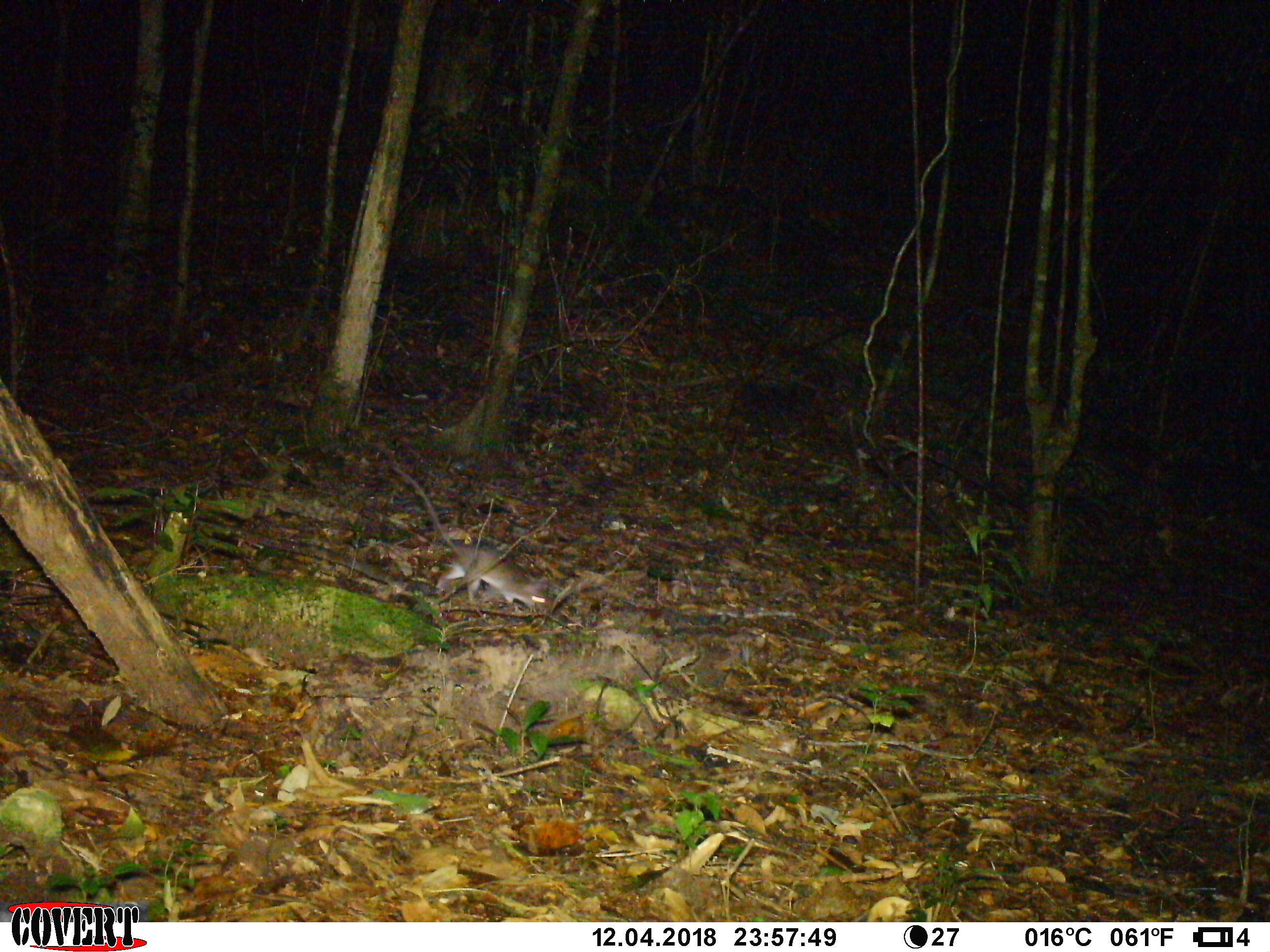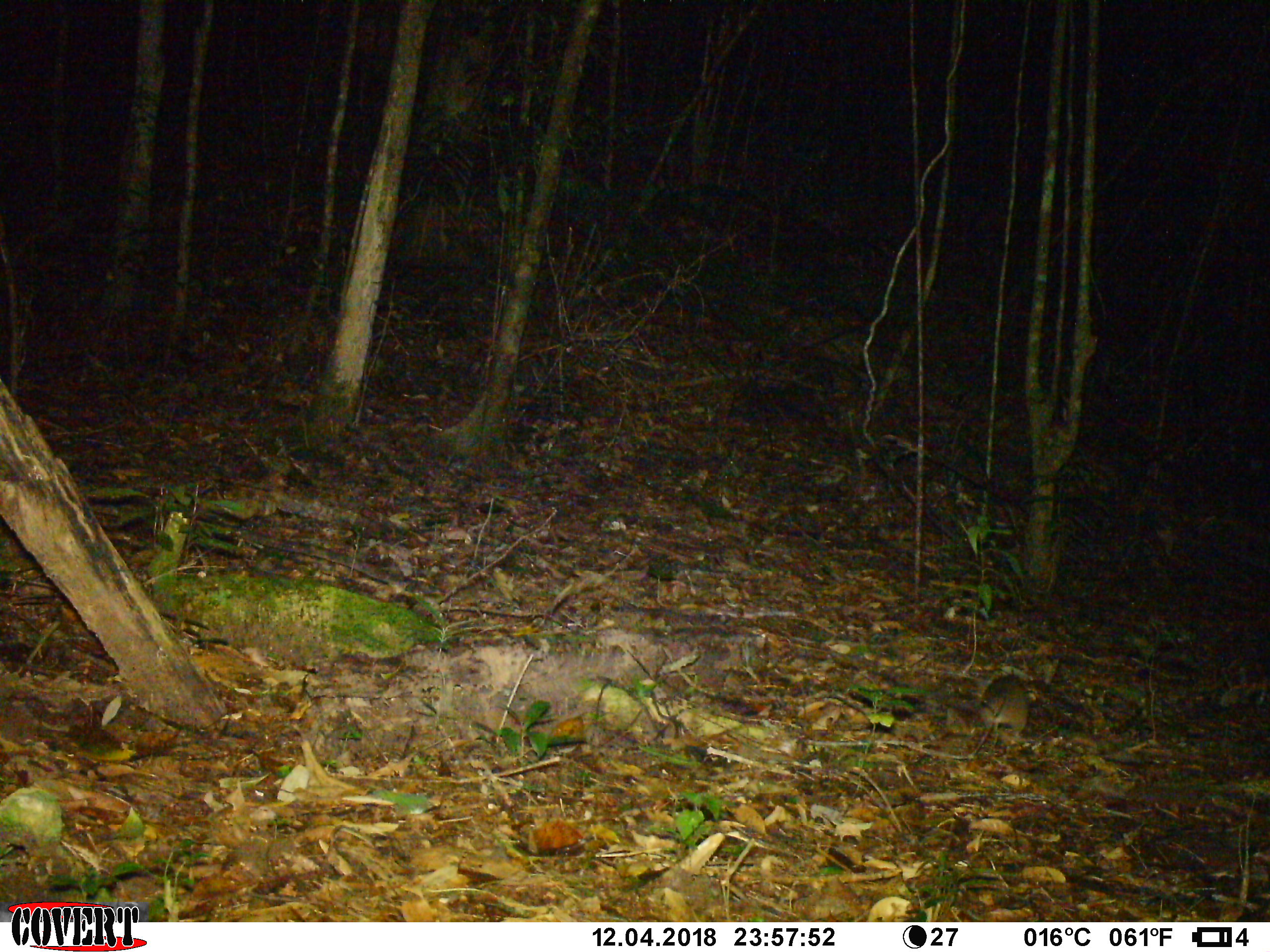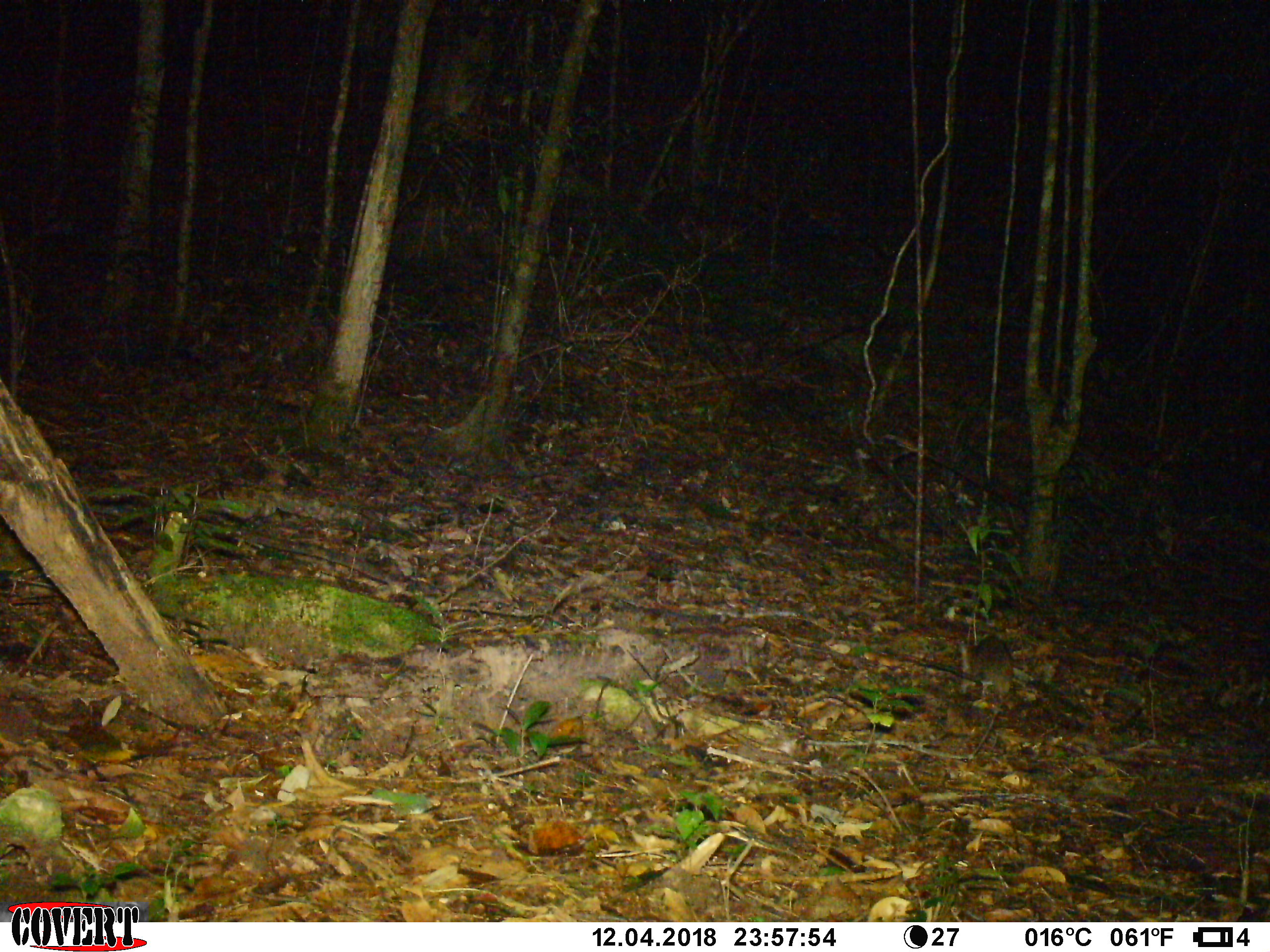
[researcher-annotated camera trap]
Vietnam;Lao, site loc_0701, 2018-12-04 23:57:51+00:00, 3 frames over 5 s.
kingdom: Animalia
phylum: Chordata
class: Mammalia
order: Rodentia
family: Muridae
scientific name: Muridae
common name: old-world mice and rats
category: unidentified murid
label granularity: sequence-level